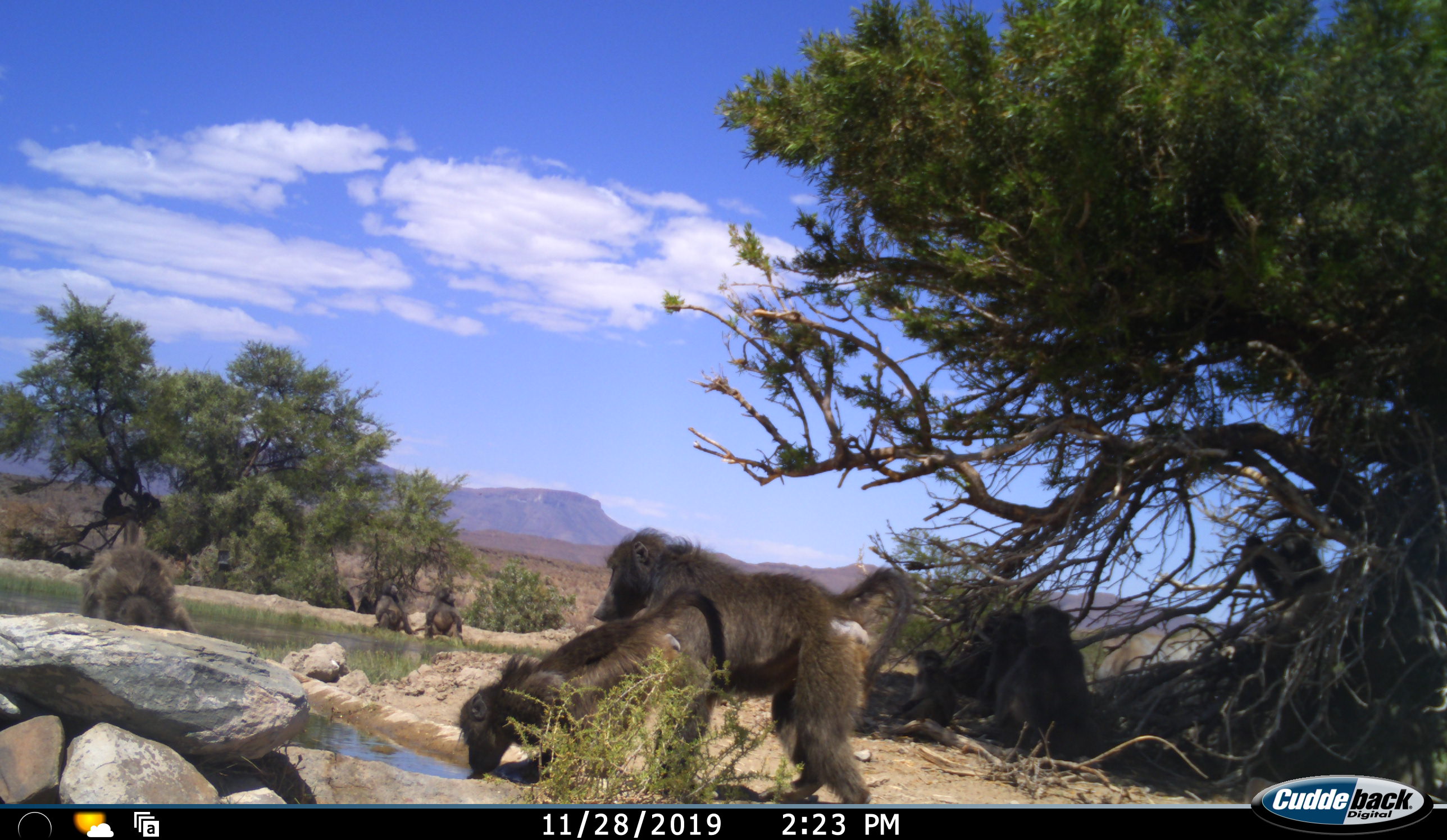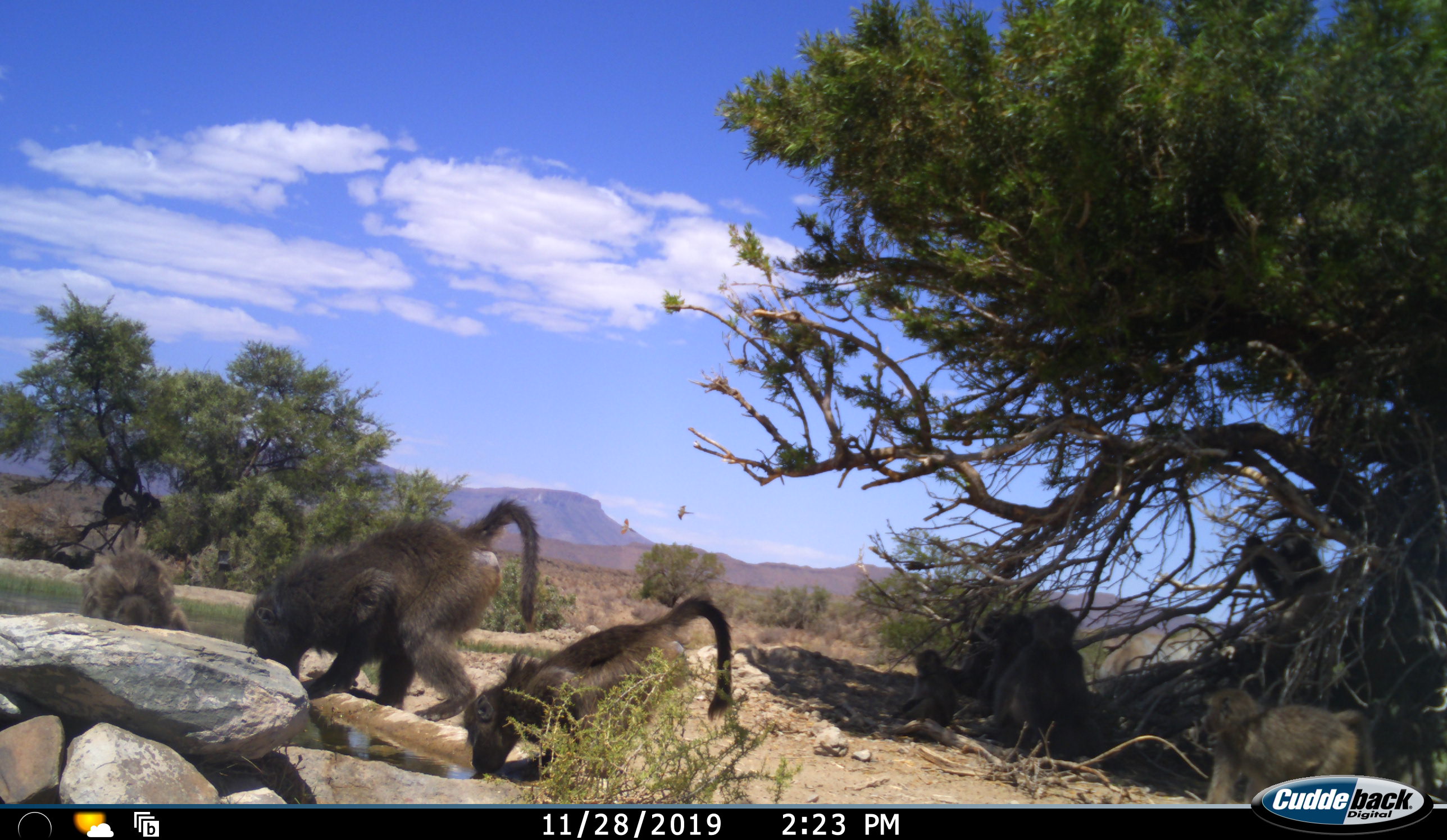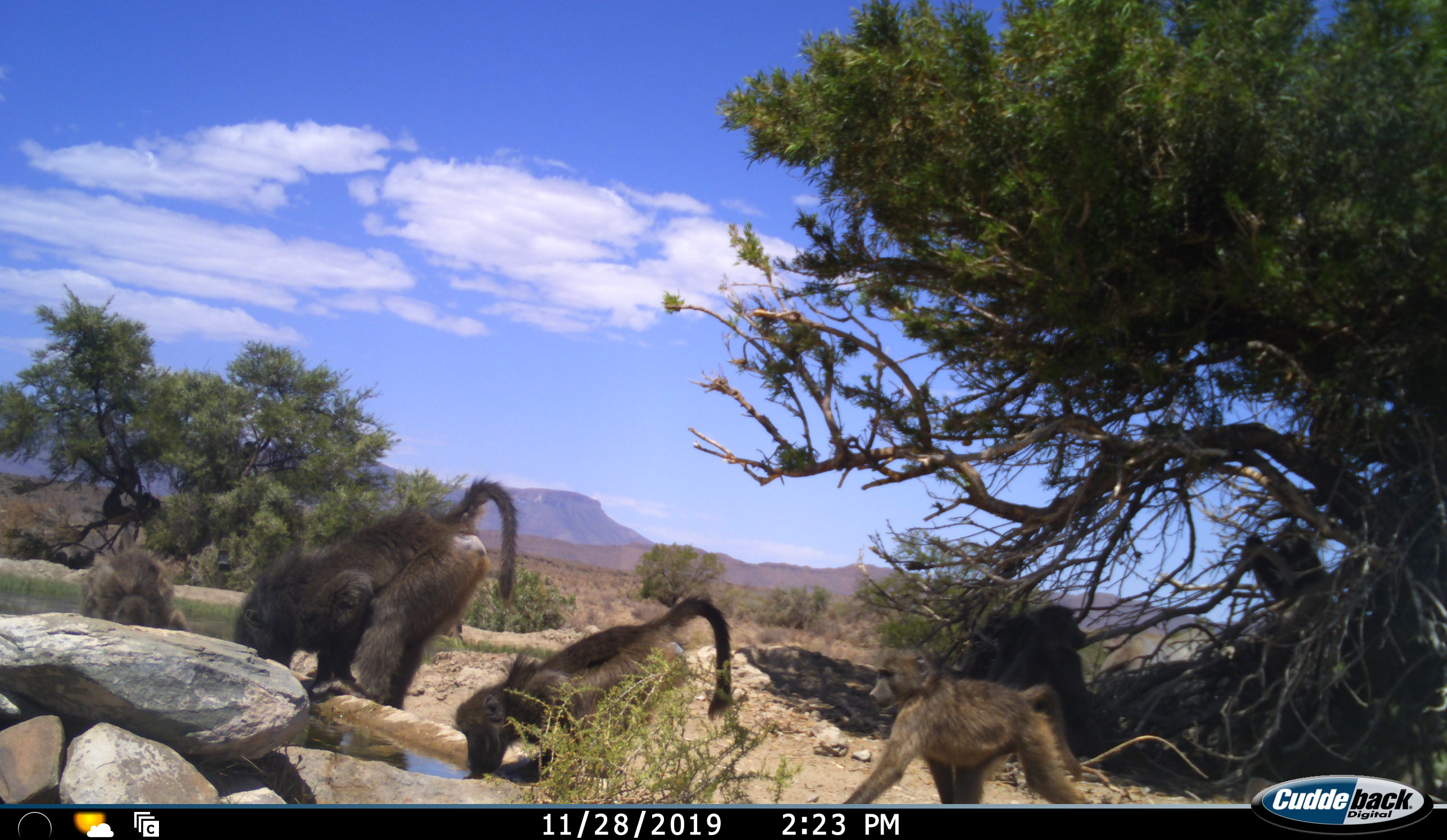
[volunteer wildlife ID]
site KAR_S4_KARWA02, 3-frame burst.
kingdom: Animalia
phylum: Chordata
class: Mammalia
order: Primates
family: Cercopithecidae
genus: Papio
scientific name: Papio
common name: baboon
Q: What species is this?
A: Baboon (Papio).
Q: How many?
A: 10.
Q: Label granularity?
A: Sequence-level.